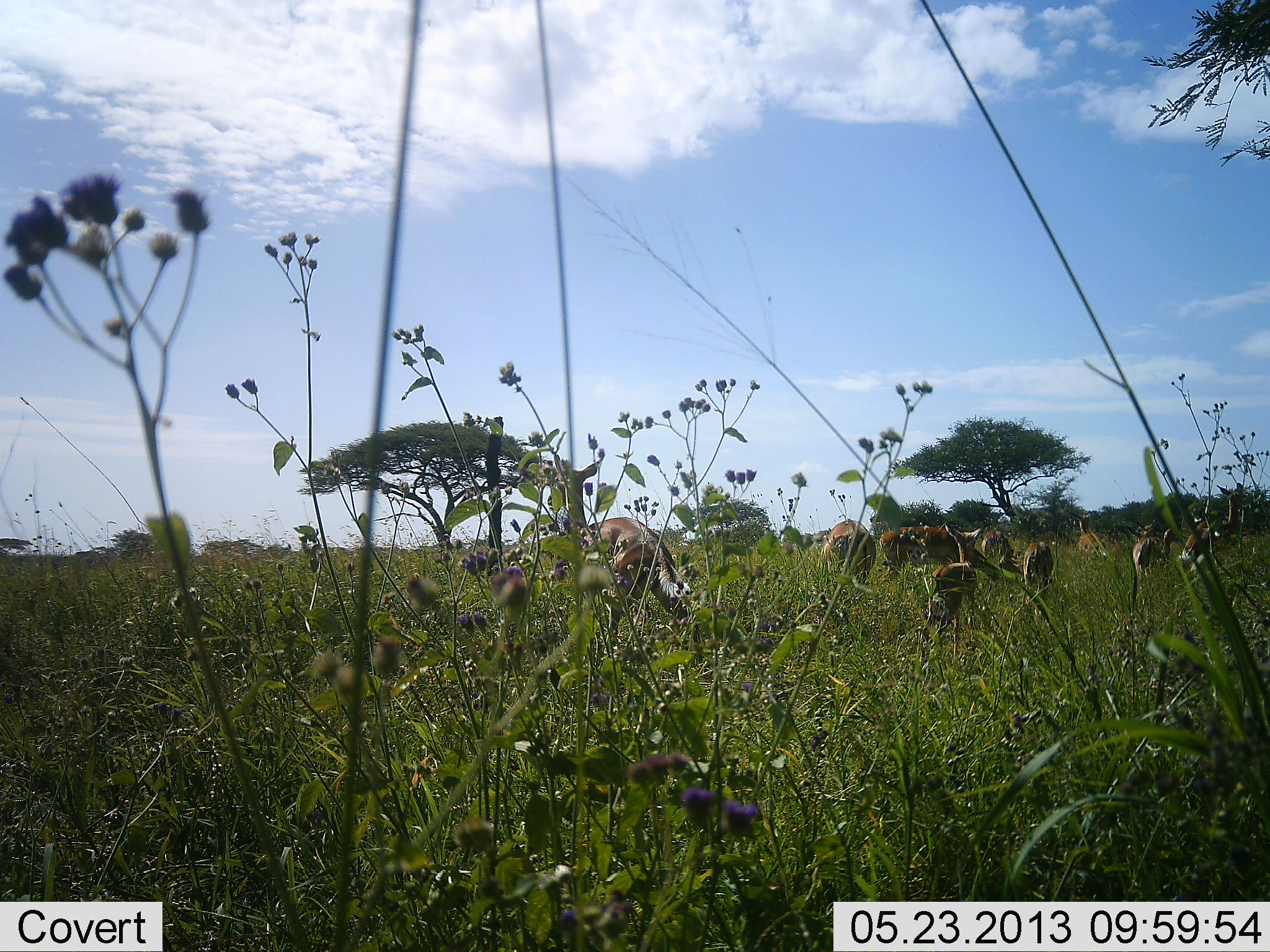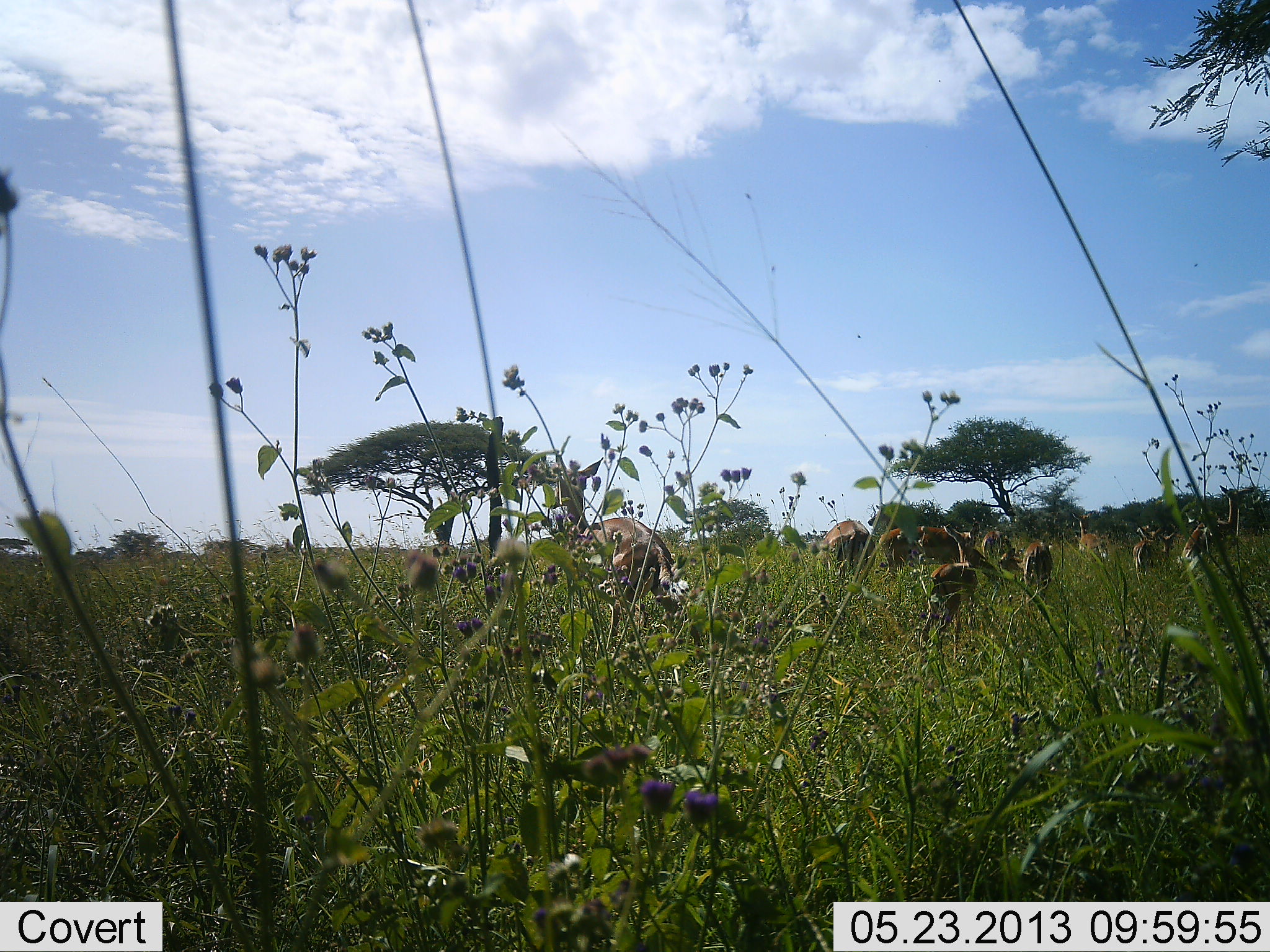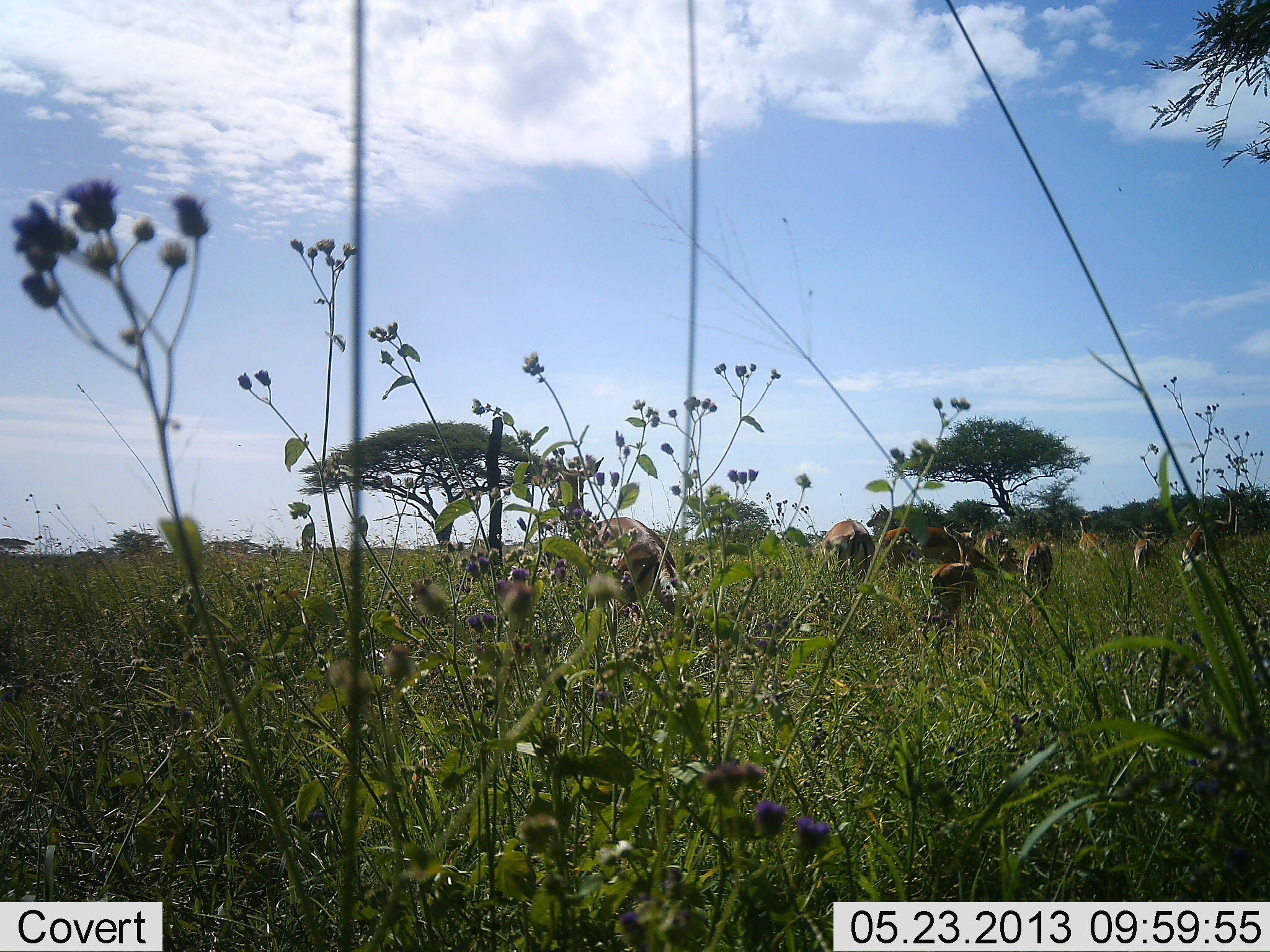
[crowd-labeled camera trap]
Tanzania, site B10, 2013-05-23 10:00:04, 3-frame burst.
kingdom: Animalia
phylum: Chordata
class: Mammalia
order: Artiodactyla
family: Bovidae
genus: Aepyceros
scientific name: Aepyceros melampus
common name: impala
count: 10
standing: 67%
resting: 0%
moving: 11%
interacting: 0%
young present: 0%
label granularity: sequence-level